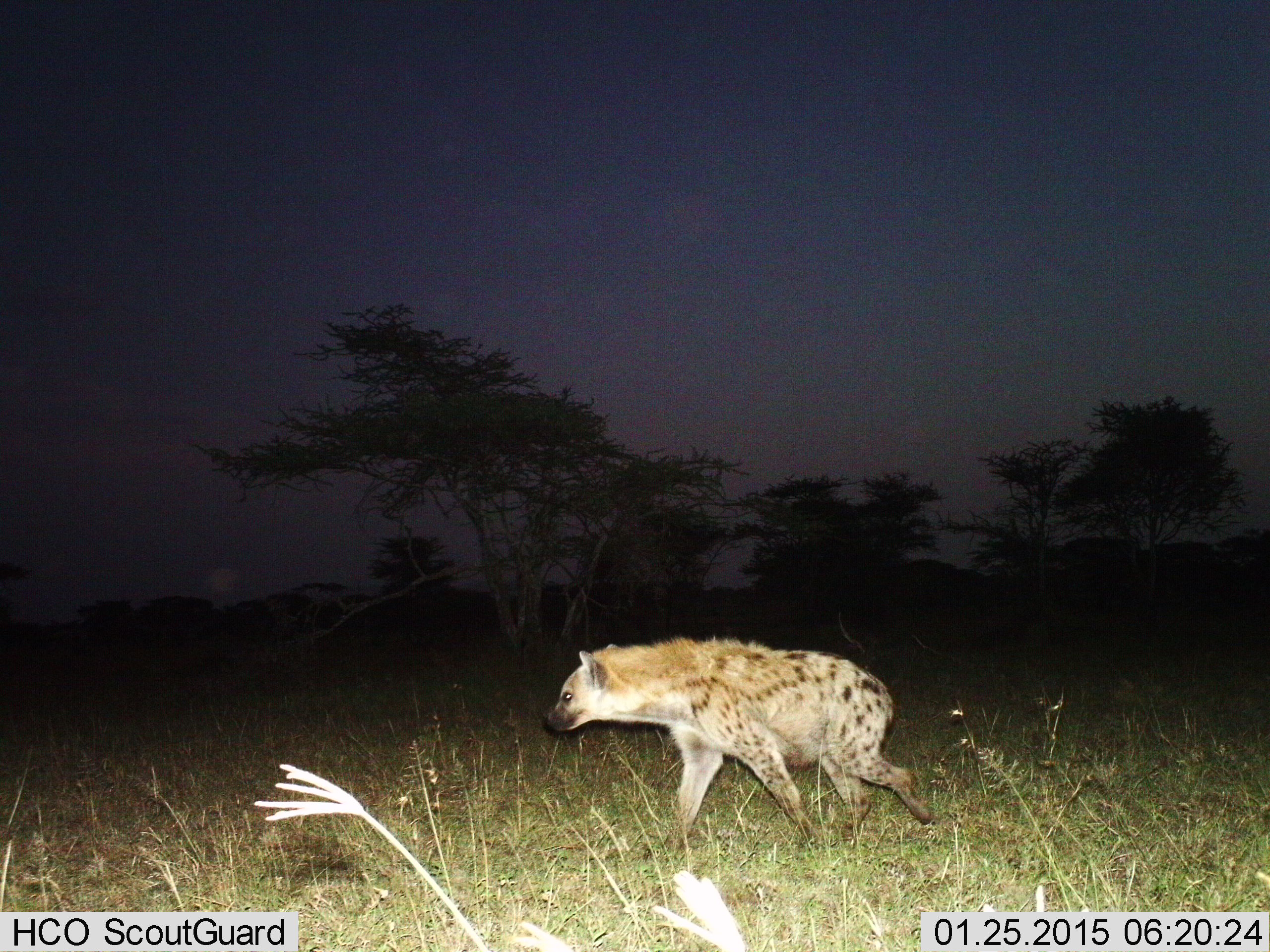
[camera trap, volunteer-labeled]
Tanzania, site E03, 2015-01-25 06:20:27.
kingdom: Animalia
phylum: Chordata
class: Mammalia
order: Carnivora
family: Hyaenidae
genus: Crocuta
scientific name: Crocuta crocuta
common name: spotted hyena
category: hyenaspotted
Hyenaspotted (spotted hyena) (Crocuta crocuta), count 1. Behavior (volunteer vote fractions): standing 10%, resting 0%, moving 100%, interacting 0%. Young present (vote fraction): 0%. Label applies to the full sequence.